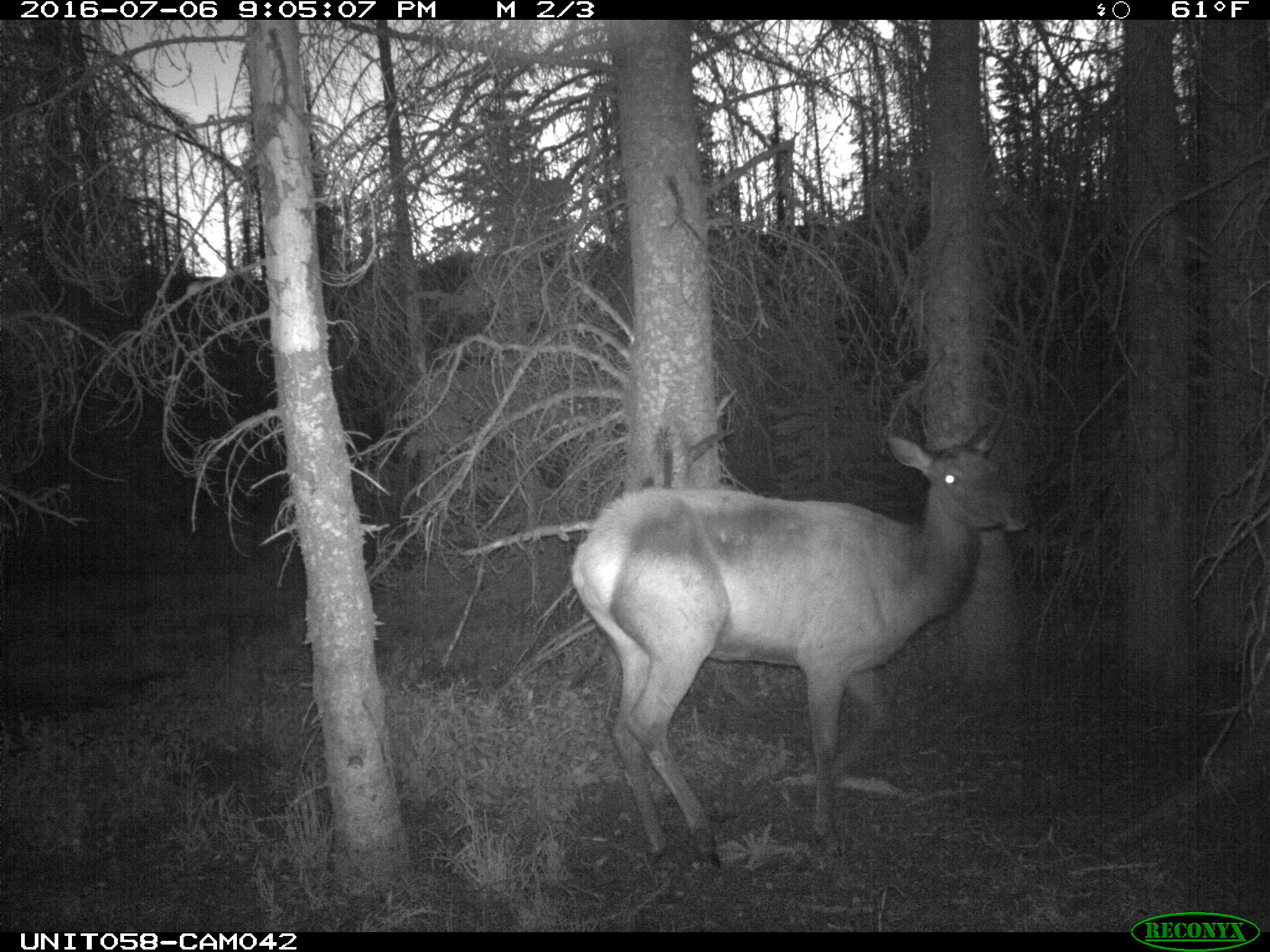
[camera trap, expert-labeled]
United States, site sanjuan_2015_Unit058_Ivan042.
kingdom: Animalia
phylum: Chordata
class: Mammalia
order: Artiodactyla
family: Cervidae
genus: Cervus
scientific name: Cervus elaphus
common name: red deer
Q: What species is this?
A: Cervus elaphus (red deer).